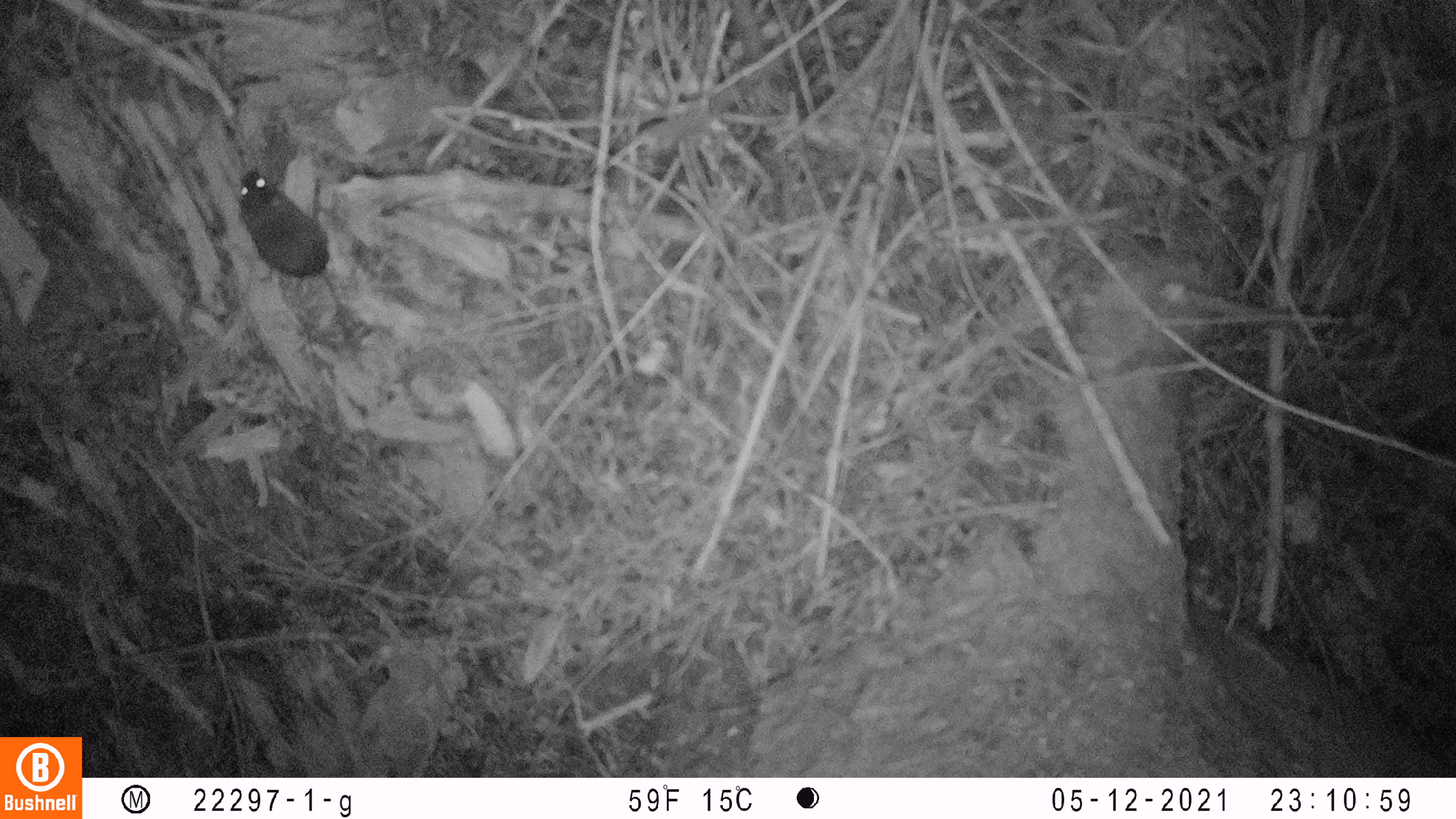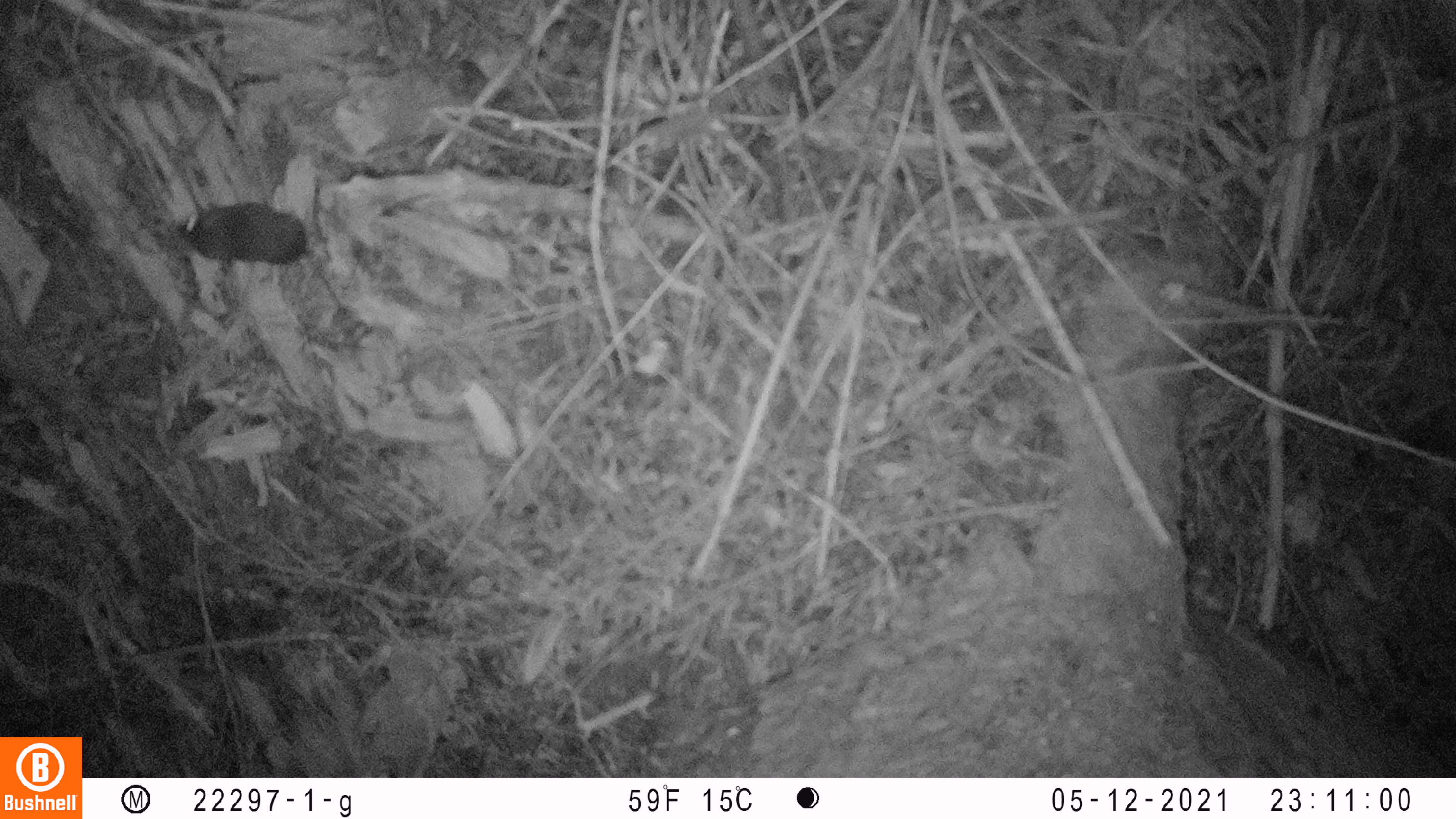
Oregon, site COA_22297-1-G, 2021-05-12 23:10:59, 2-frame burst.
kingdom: Animalia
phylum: Chordata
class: Mammalia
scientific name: Mammalia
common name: small mammal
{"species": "small mammal (Mammalia)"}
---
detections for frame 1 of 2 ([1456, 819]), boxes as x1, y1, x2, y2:
small mammal: 185, 139, 423, 364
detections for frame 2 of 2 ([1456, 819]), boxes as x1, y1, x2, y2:
small mammal: 157, 184, 434, 354